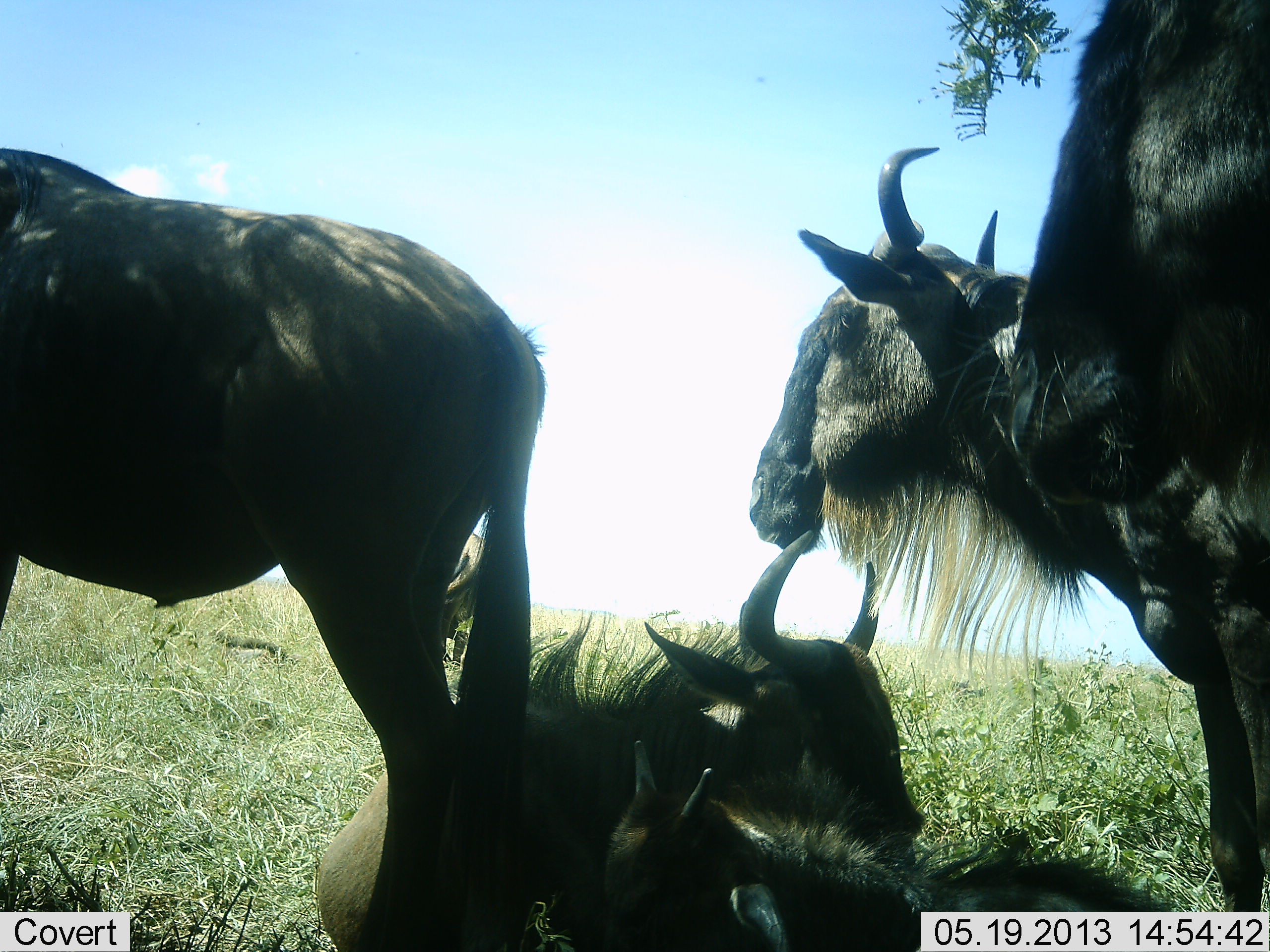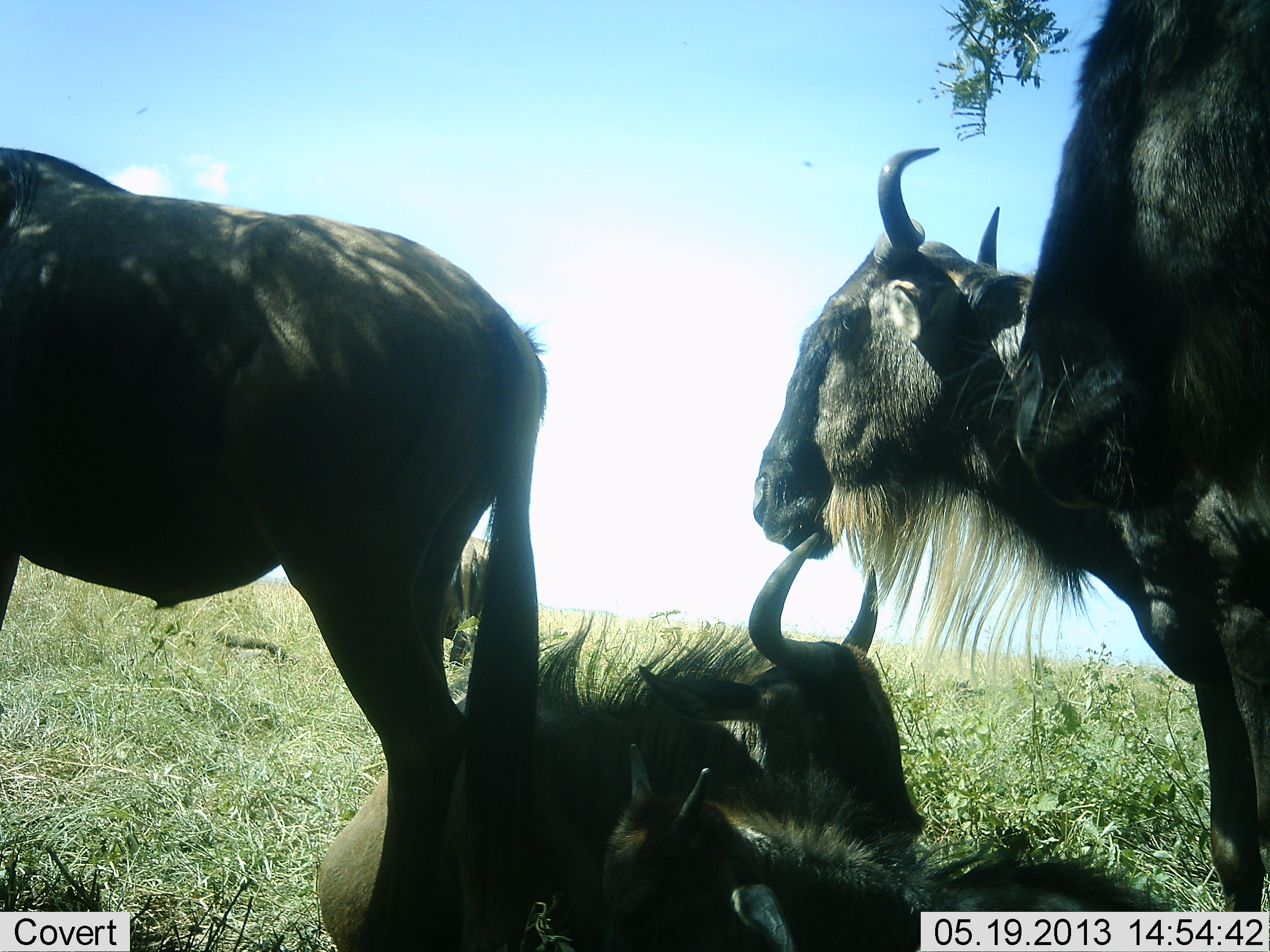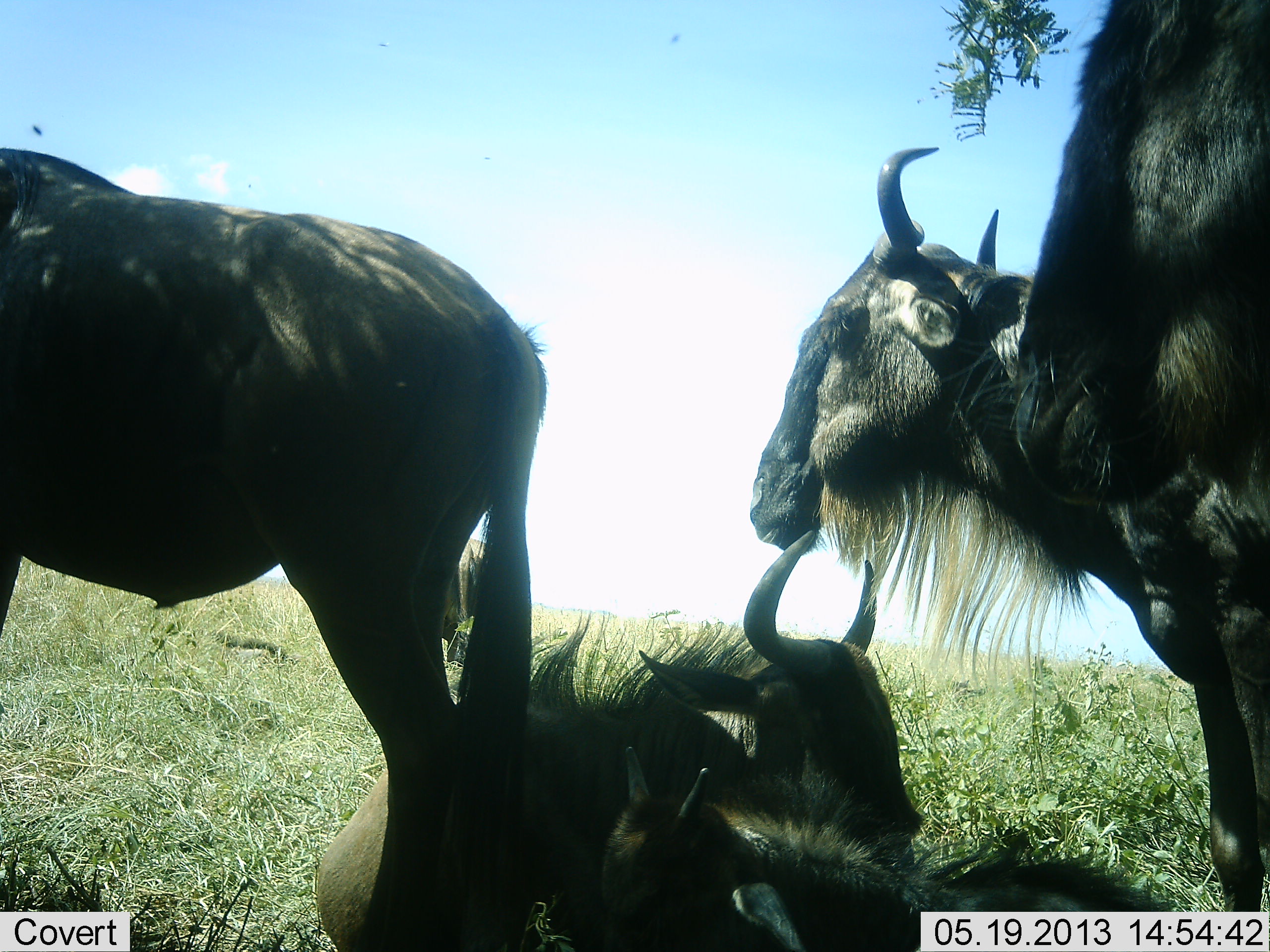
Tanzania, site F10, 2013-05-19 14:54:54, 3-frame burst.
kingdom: Animalia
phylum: Chordata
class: Mammalia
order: Artiodactyla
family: Bovidae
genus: Connochaetes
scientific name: Connochaetes taurinus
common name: blue wildebeest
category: wildebeest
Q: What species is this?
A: Wildebeest (blue wildebeest) (Connochaetes taurinus).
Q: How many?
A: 5.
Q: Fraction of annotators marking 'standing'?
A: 75%.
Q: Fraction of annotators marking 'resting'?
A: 96%.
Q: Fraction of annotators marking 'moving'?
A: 4%.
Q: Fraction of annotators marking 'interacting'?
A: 0%.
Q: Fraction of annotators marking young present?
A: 54%.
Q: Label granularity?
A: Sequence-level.